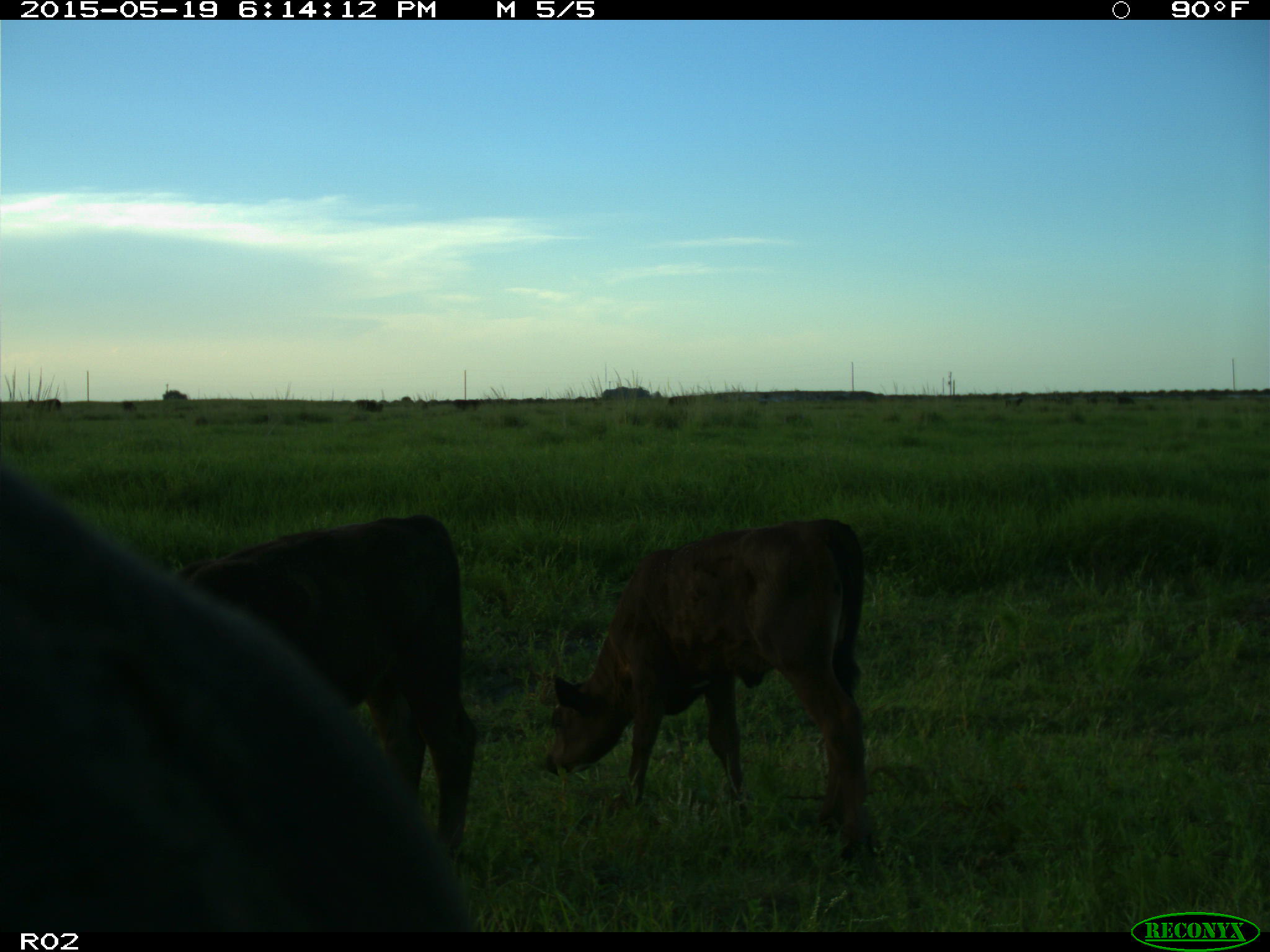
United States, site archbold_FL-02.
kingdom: Animalia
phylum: Chordata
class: Mammalia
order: Artiodactyla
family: Bovidae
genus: Bos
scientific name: Bos taurus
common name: domestic cow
Bos taurus (domestic cow).